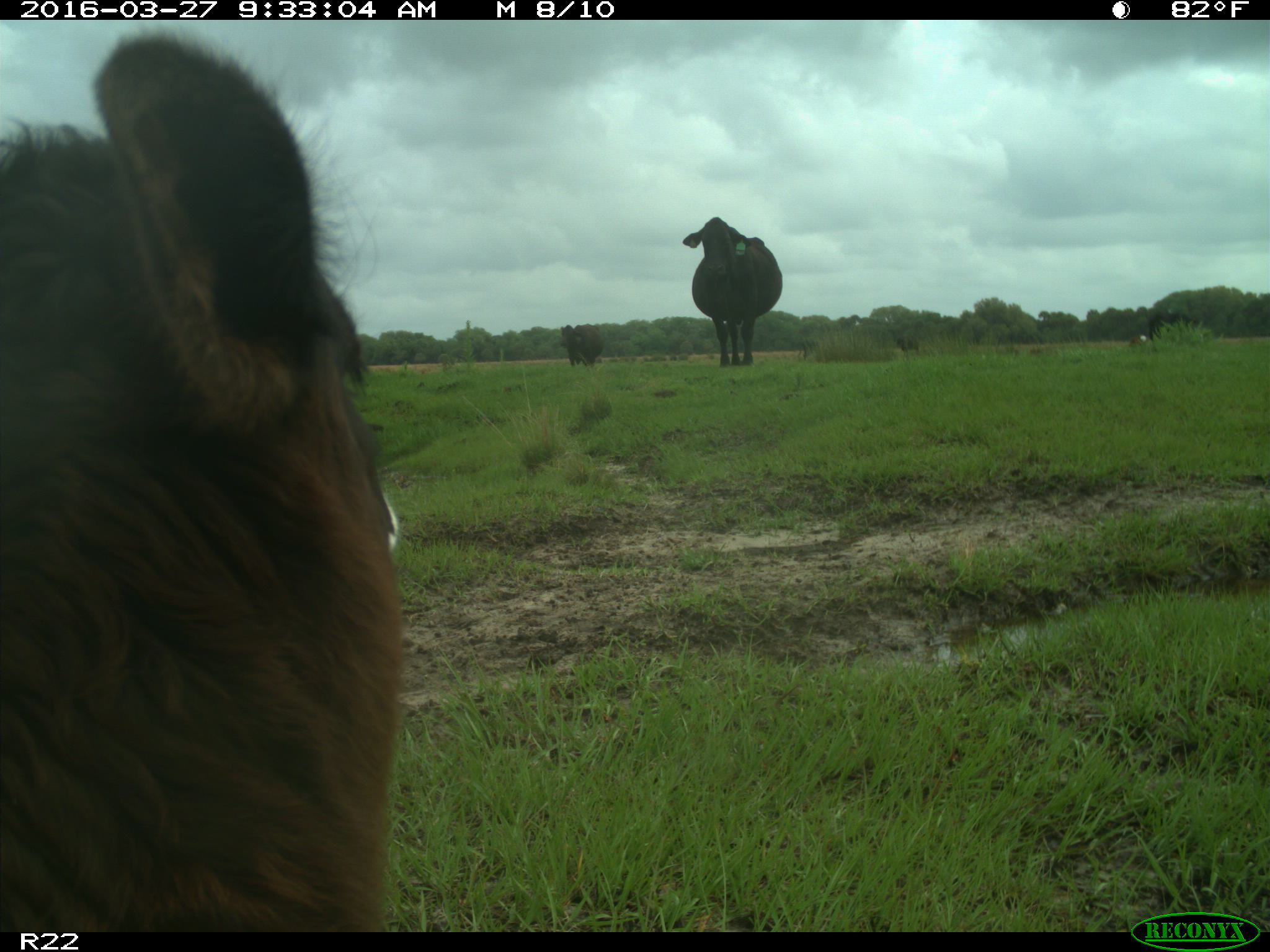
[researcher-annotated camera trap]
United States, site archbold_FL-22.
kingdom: Animalia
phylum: Chordata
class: Mammalia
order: Artiodactyla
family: Bovidae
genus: Bos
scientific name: Bos taurus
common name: domestic cow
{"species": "Bos taurus (domestic cow)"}